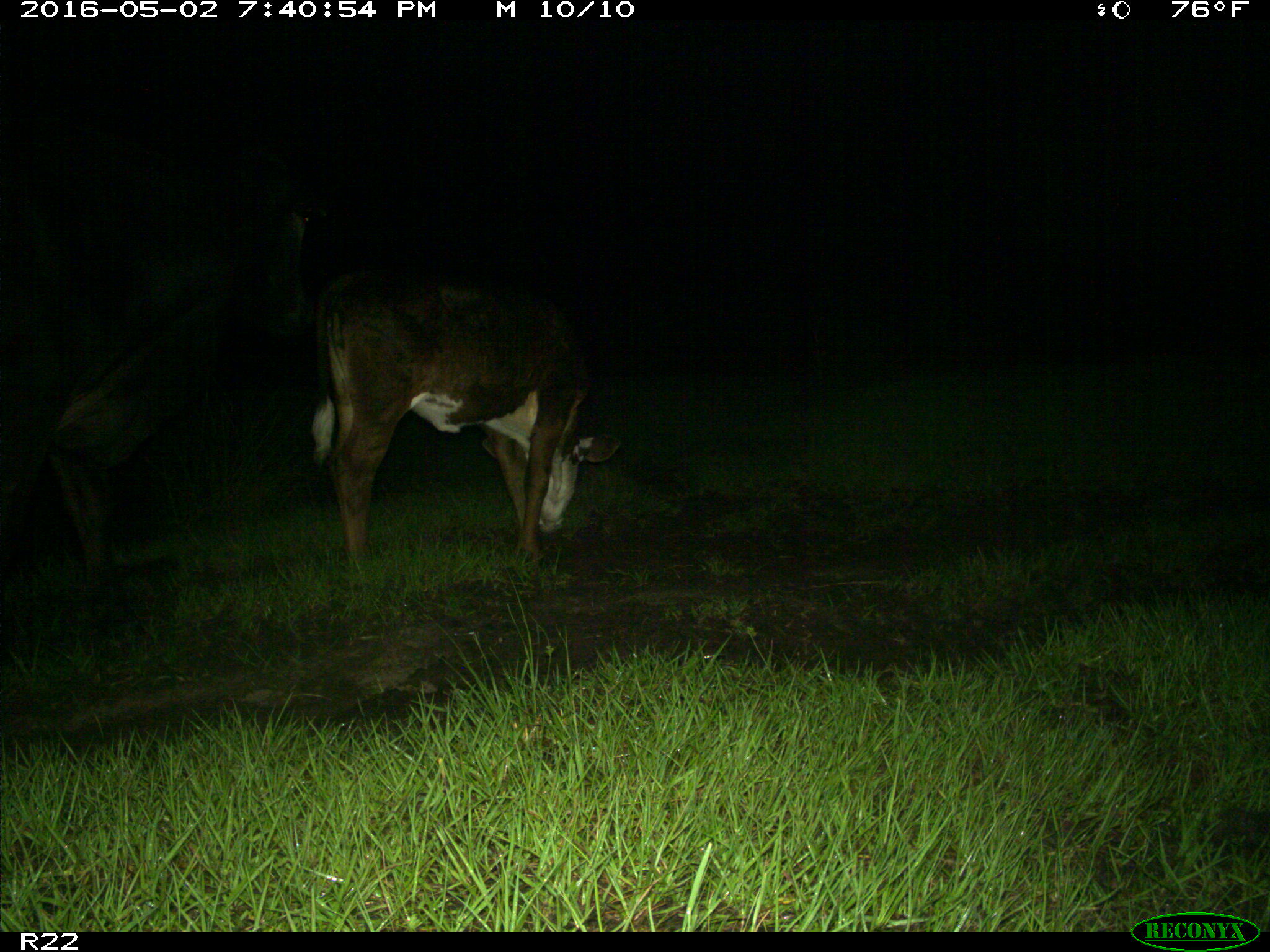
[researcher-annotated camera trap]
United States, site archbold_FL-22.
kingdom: Animalia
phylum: Chordata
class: Mammalia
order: Artiodactyla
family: Bovidae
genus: Bos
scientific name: Bos taurus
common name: domestic cow